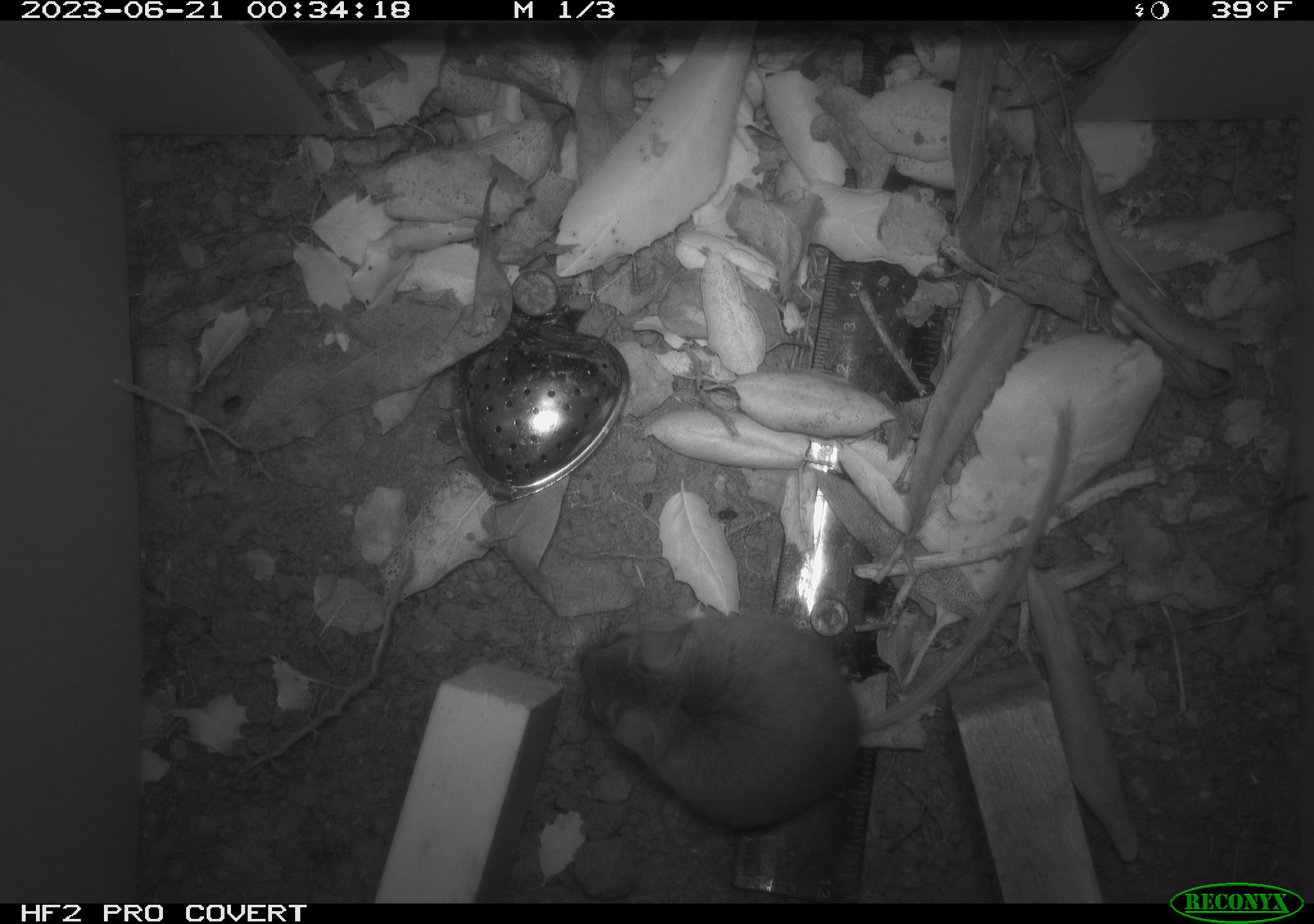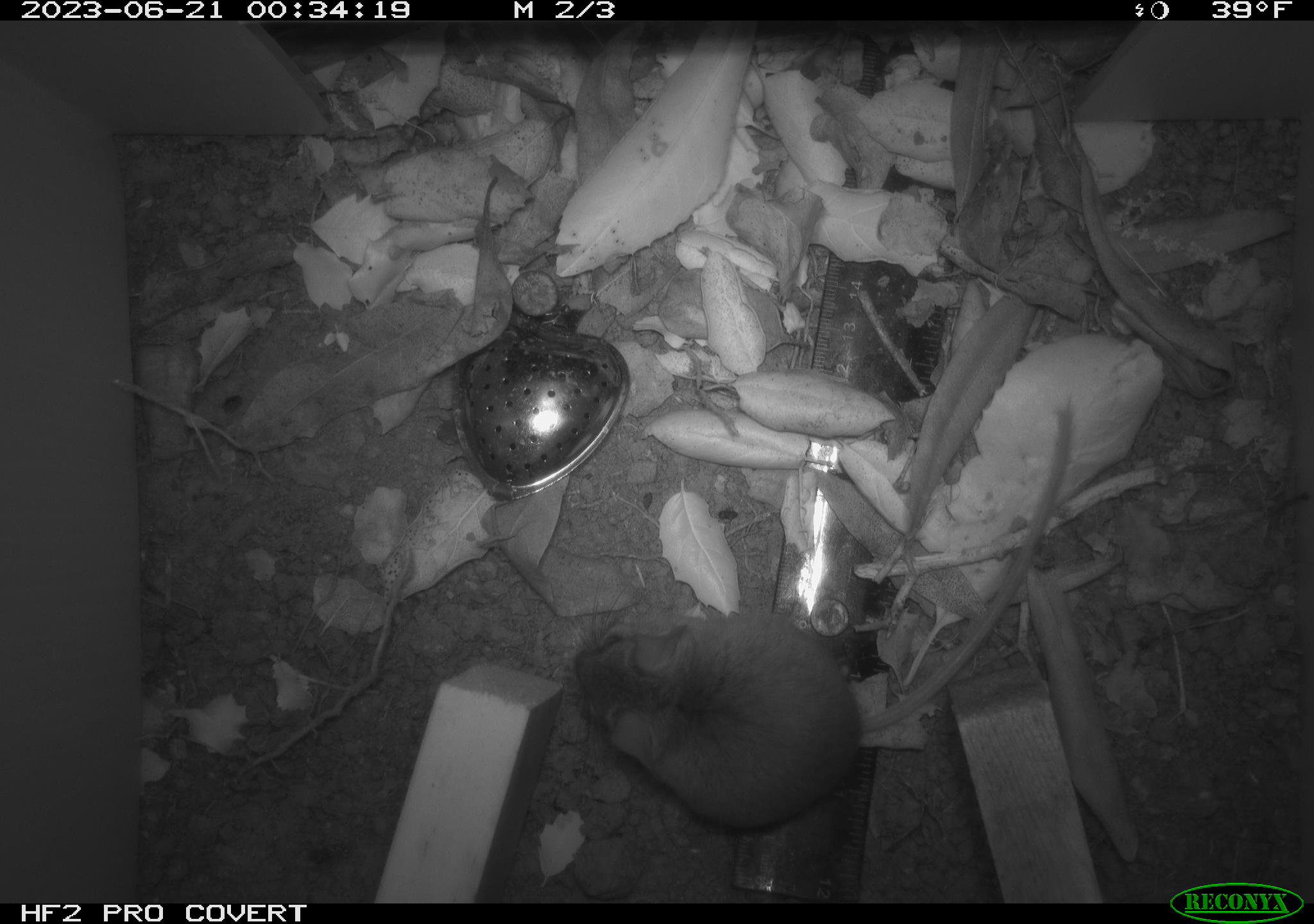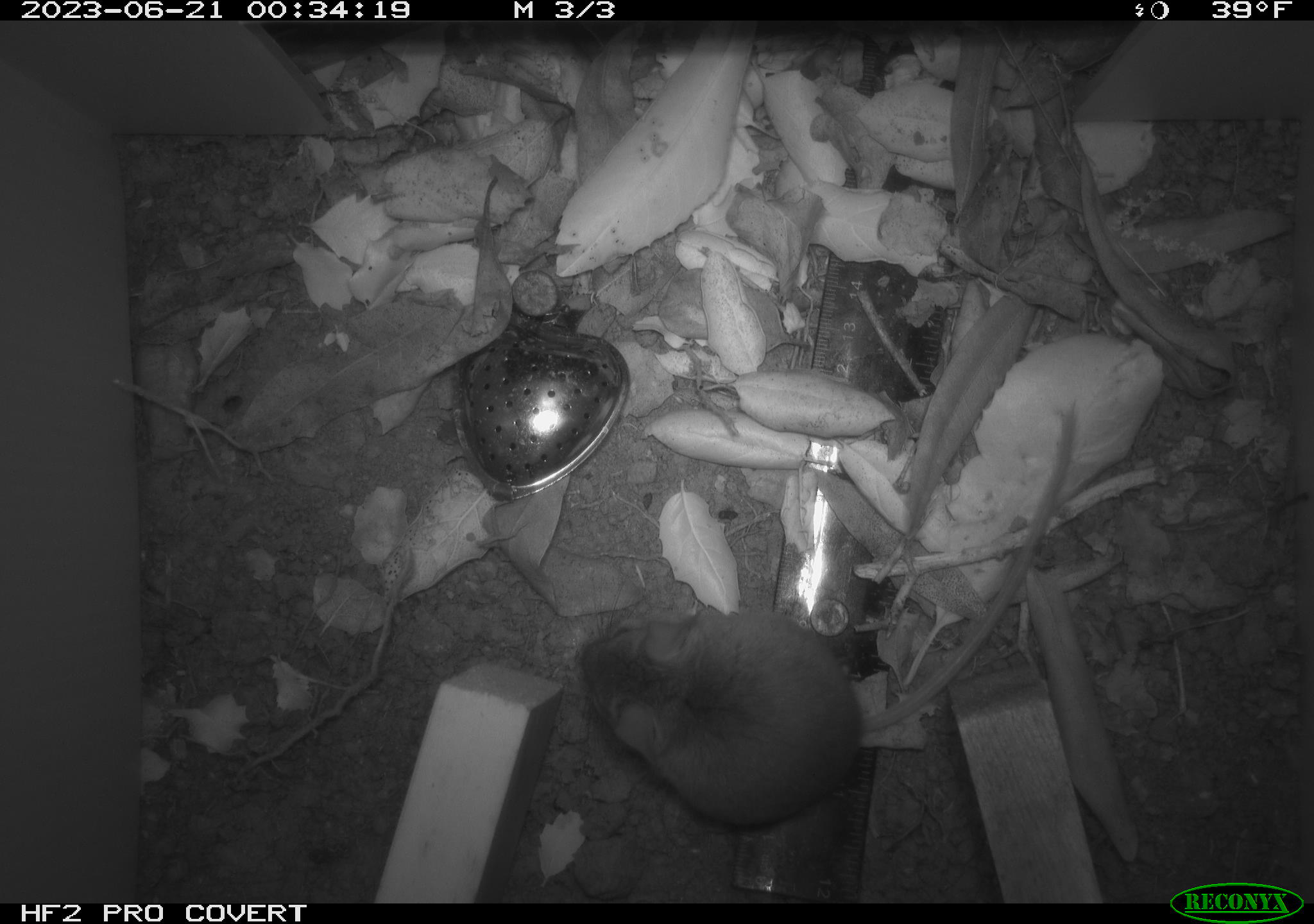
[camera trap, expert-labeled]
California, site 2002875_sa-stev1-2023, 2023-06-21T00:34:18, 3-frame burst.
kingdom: Animalia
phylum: Chordata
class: Mammalia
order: Rodentia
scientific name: Rodentia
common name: mouse species